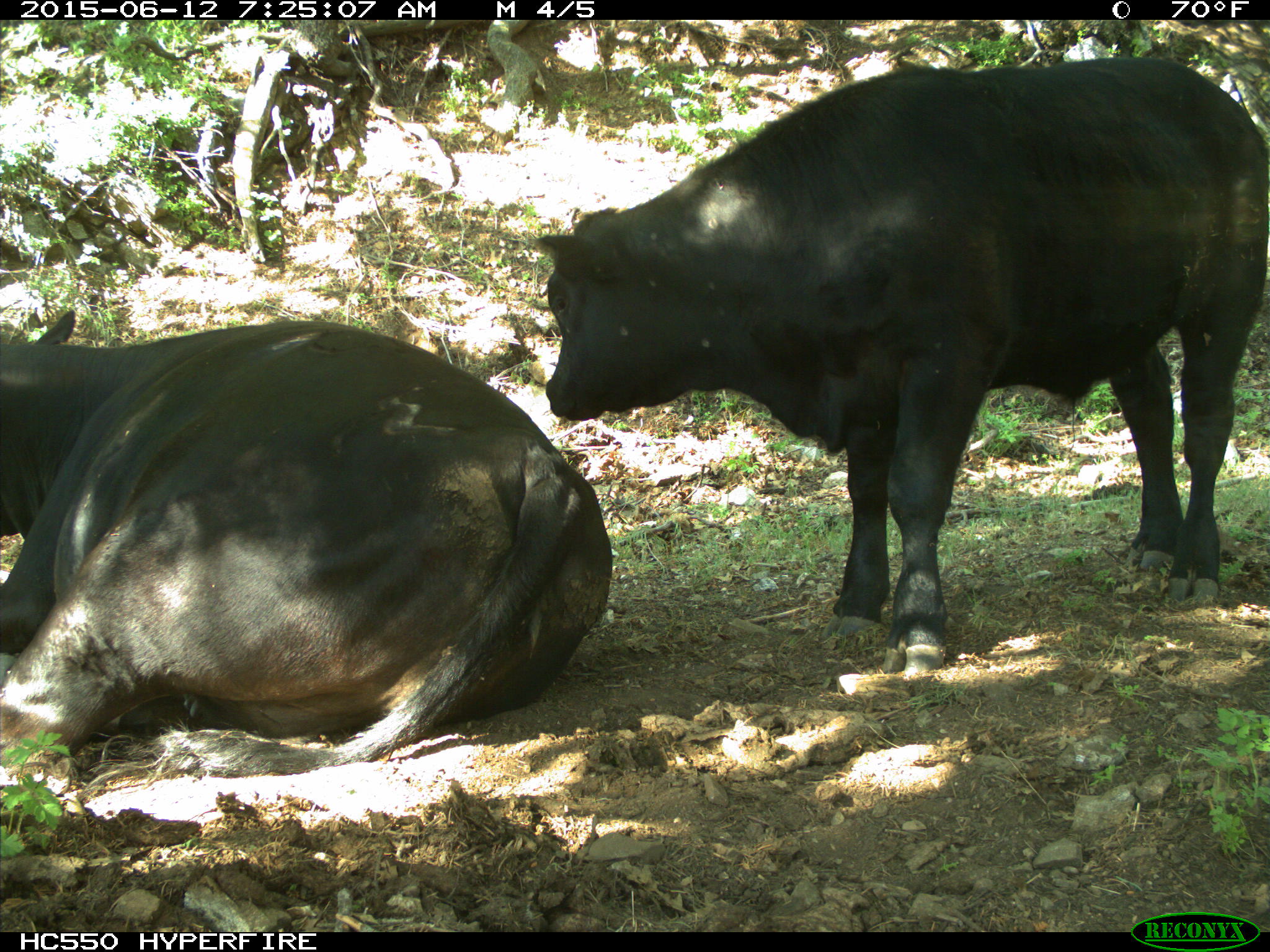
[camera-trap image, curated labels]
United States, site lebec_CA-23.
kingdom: Animalia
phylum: Chordata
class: Mammalia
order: Artiodactyla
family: Bovidae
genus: Bos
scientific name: Bos taurus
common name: domestic cow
Bos taurus (domestic cow).